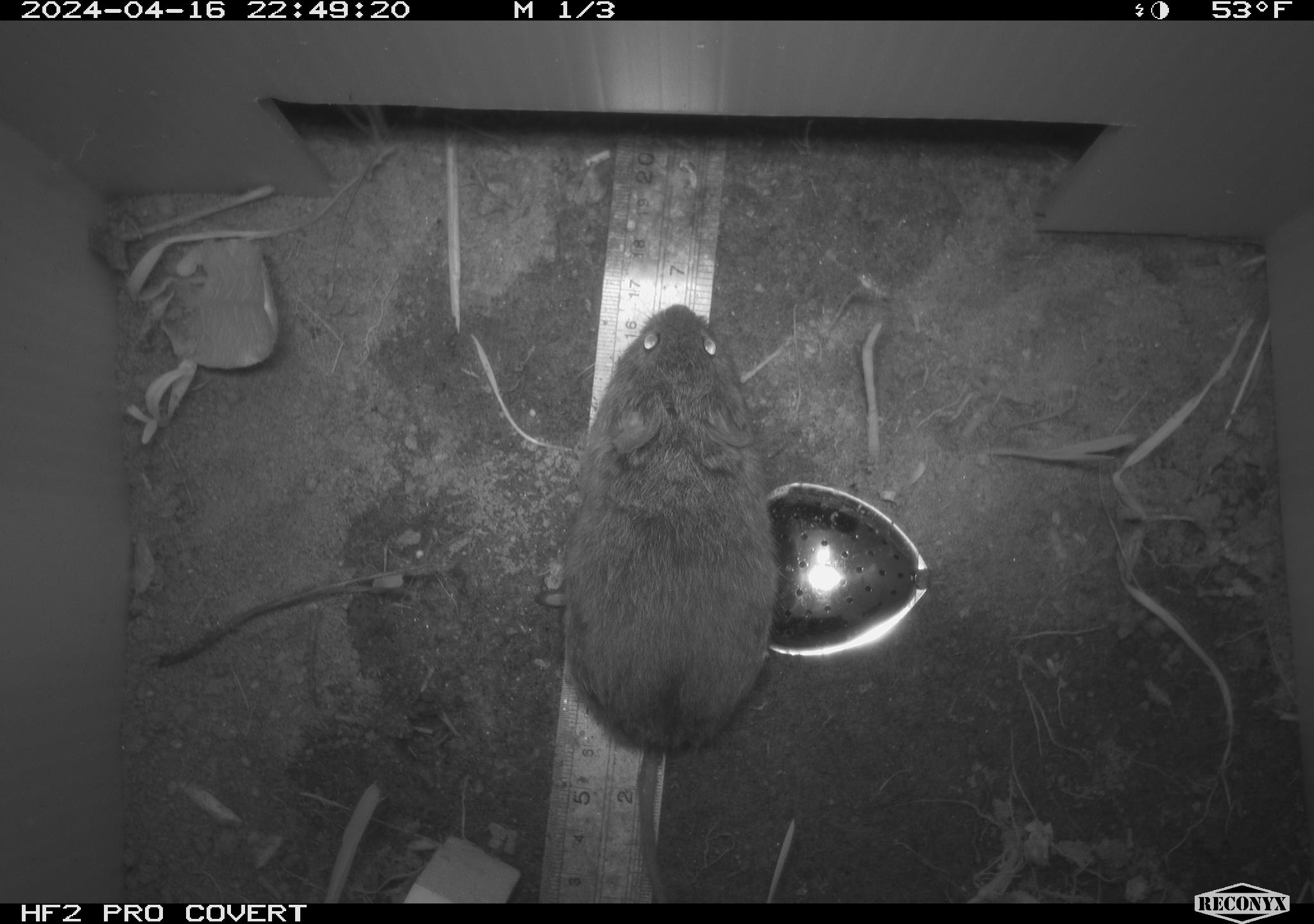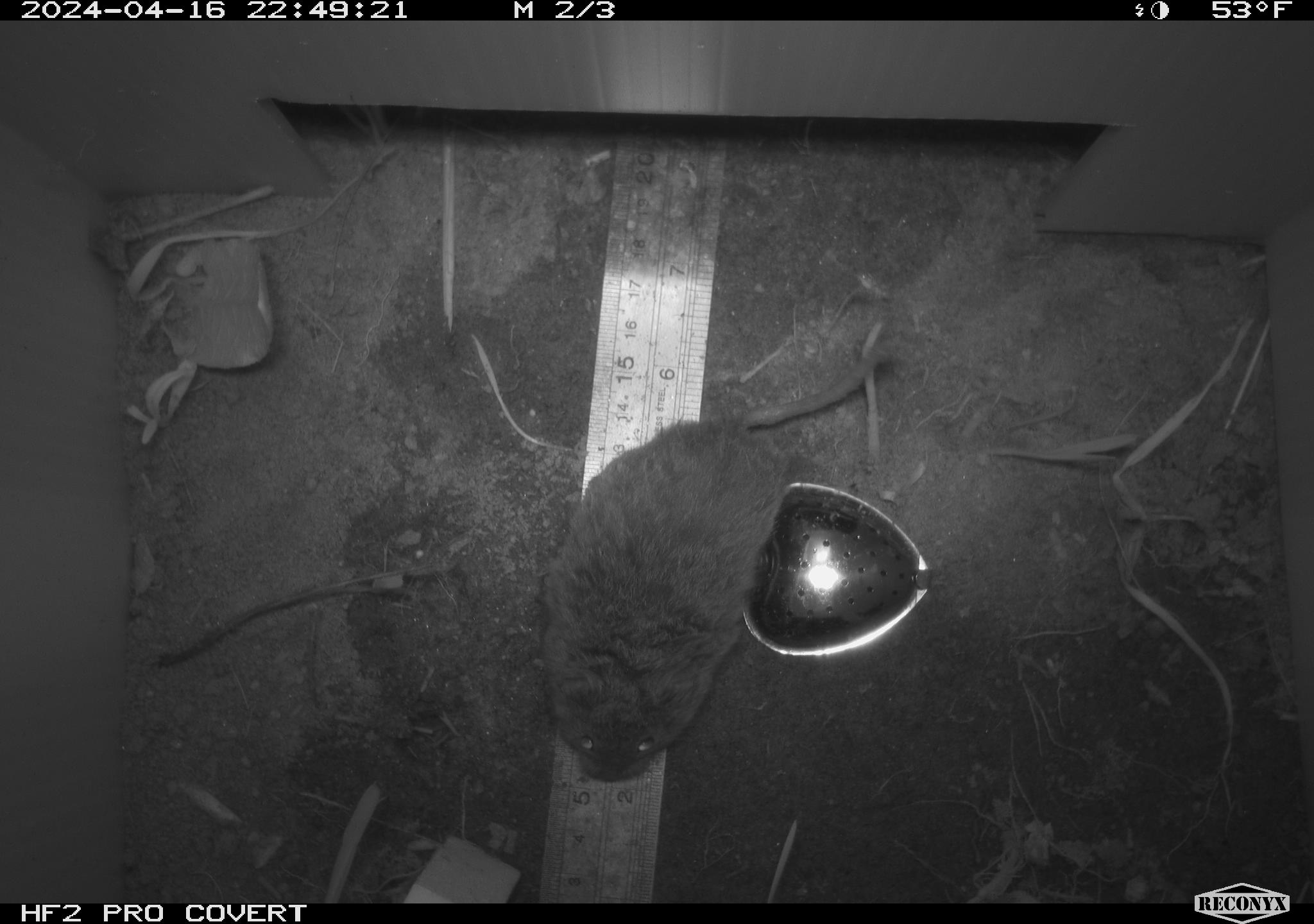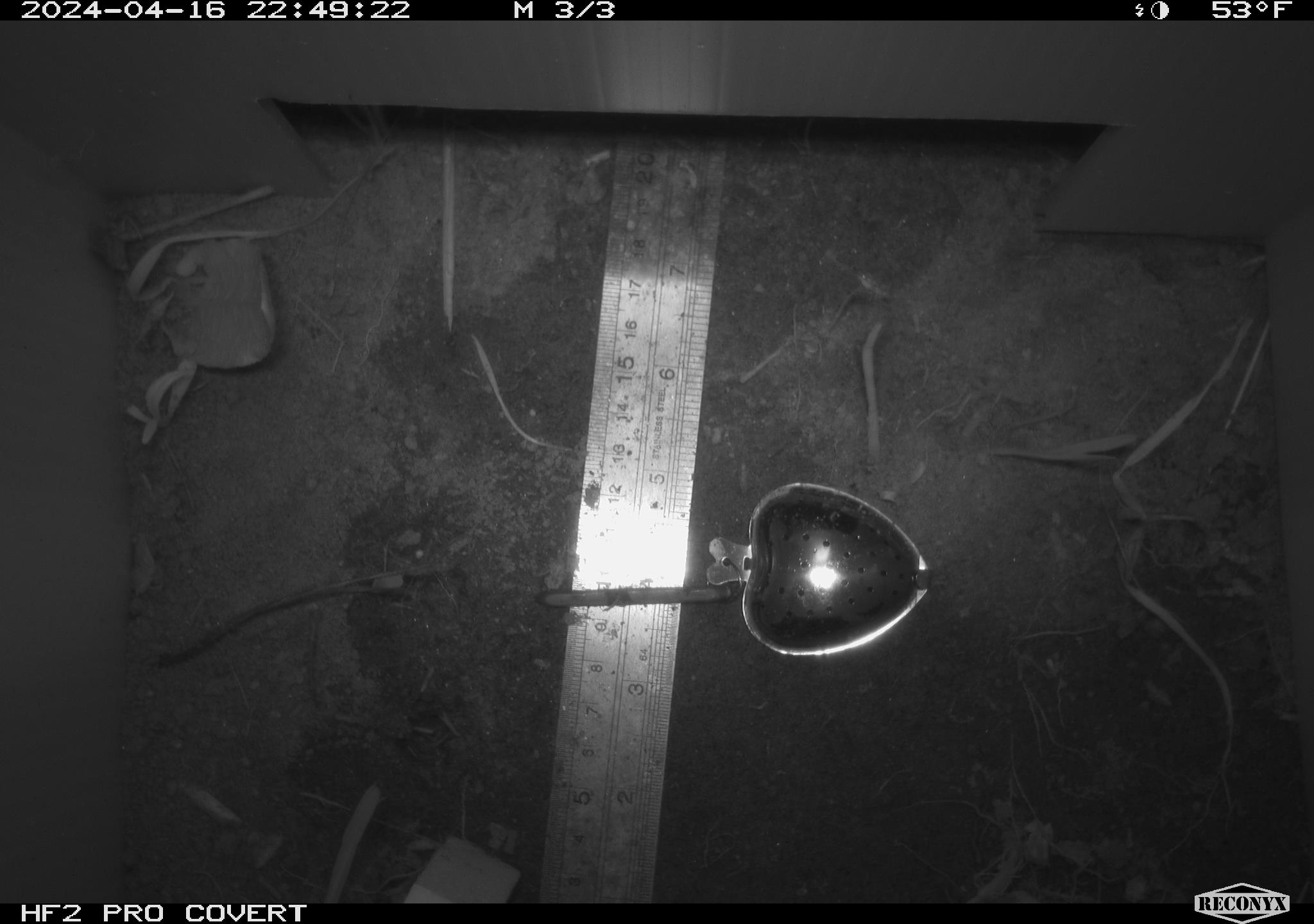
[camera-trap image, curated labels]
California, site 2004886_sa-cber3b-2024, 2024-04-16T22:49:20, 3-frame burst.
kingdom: Animalia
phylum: Chordata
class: Mammalia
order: Rodentia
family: Cricetidae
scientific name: Arvicolinae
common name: voles, lemmings, and muskrats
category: arvicolinae subfamily